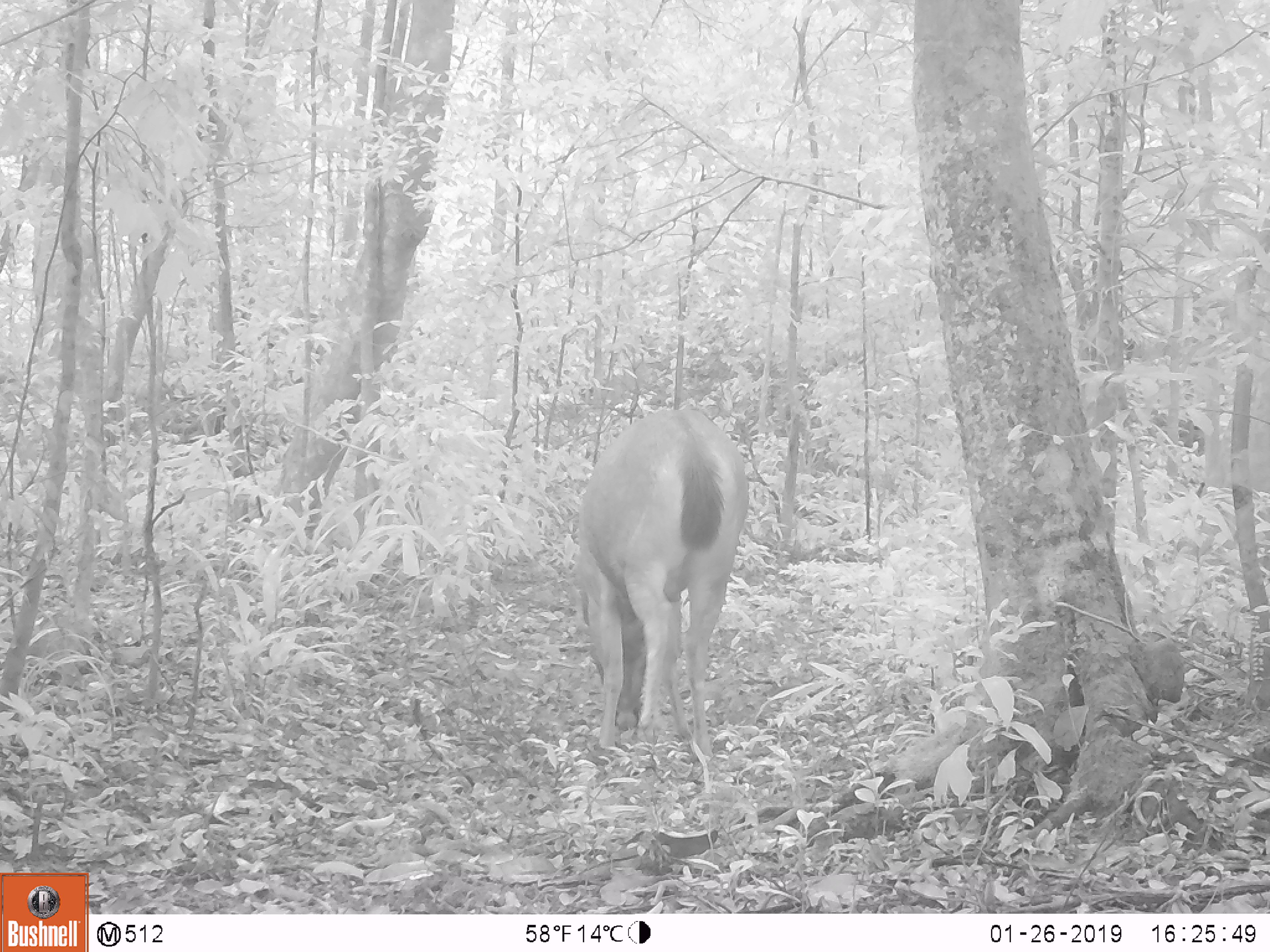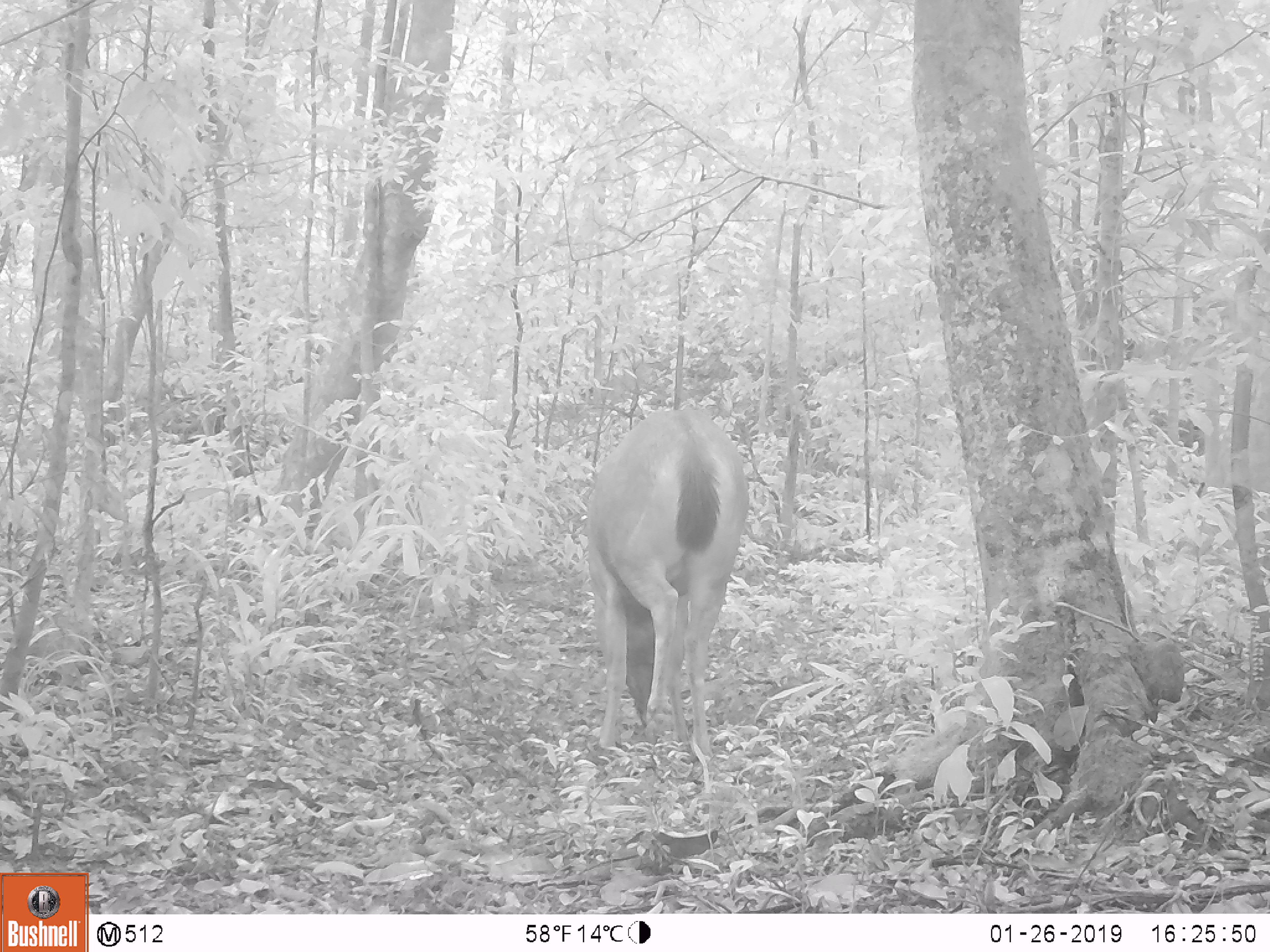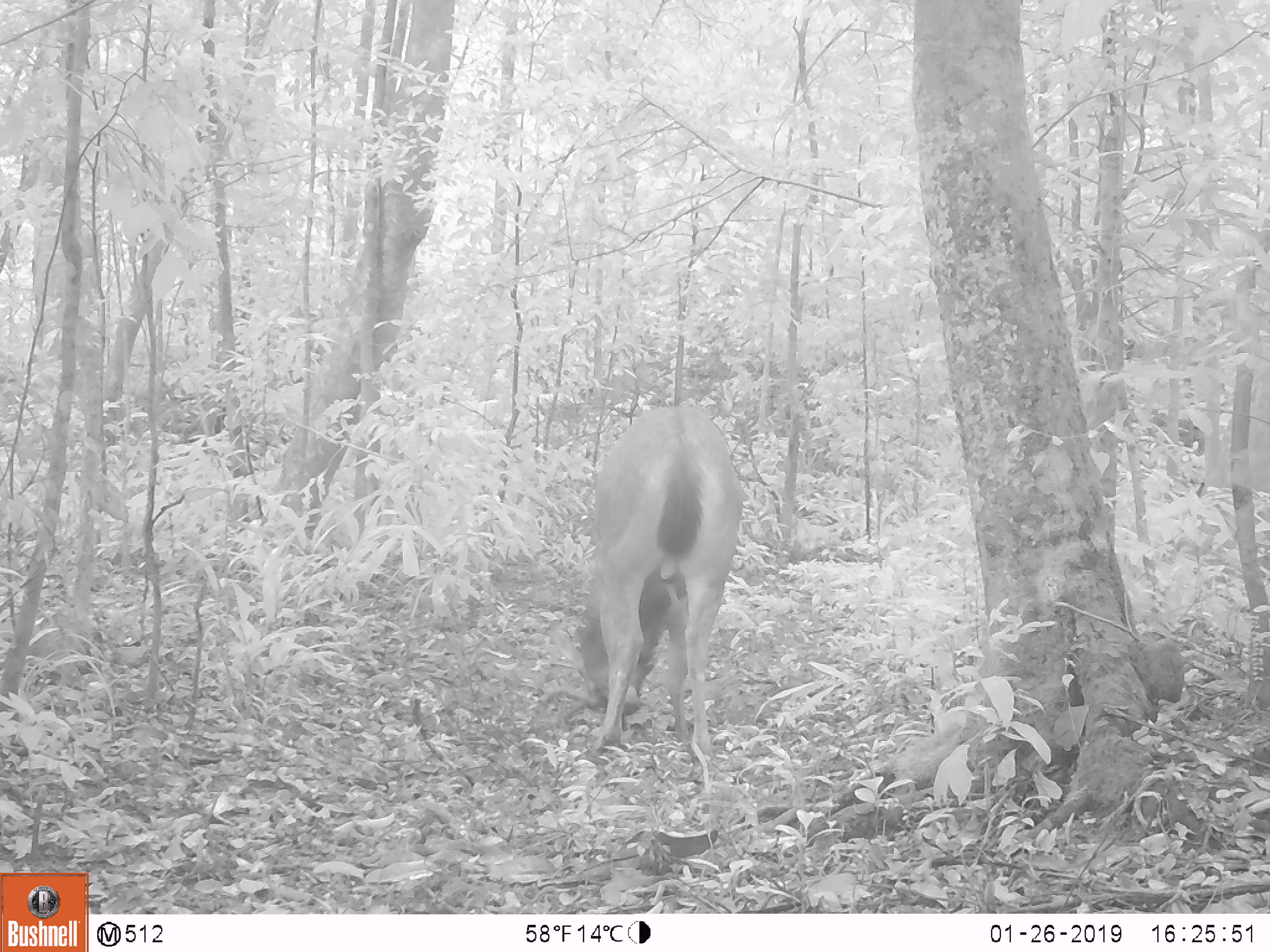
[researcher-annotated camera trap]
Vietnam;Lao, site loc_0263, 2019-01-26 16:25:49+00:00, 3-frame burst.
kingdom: Animalia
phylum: Chordata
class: Mammalia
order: Artiodactyla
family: Cervidae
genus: Rusa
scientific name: Rusa unicolor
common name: sambar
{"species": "sambar (Rusa unicolor)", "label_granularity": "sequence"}